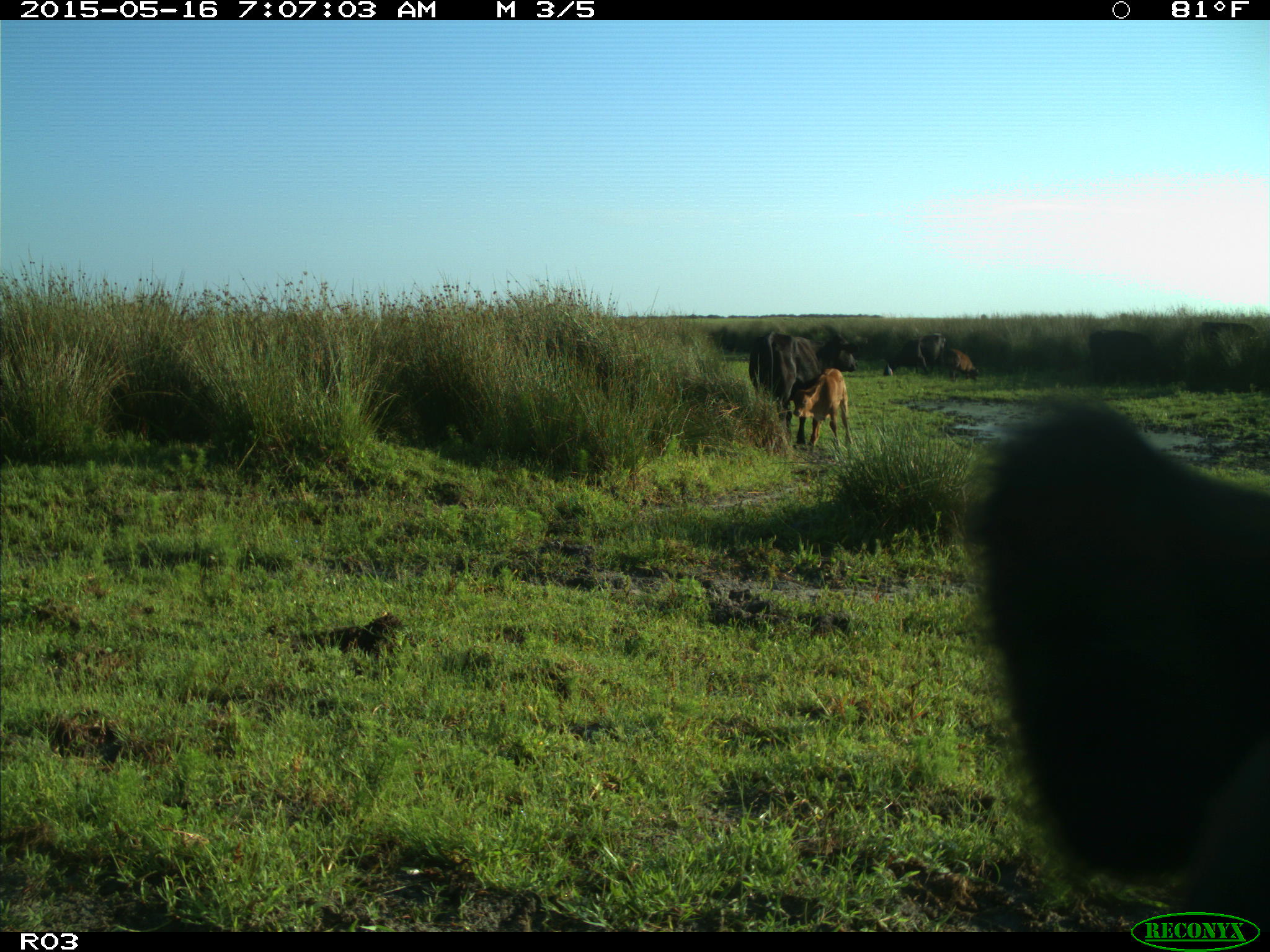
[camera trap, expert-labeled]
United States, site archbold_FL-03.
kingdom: Animalia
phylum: Chordata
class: Mammalia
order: Artiodactyla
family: Bovidae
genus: Bos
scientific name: Bos taurus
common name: domestic cow